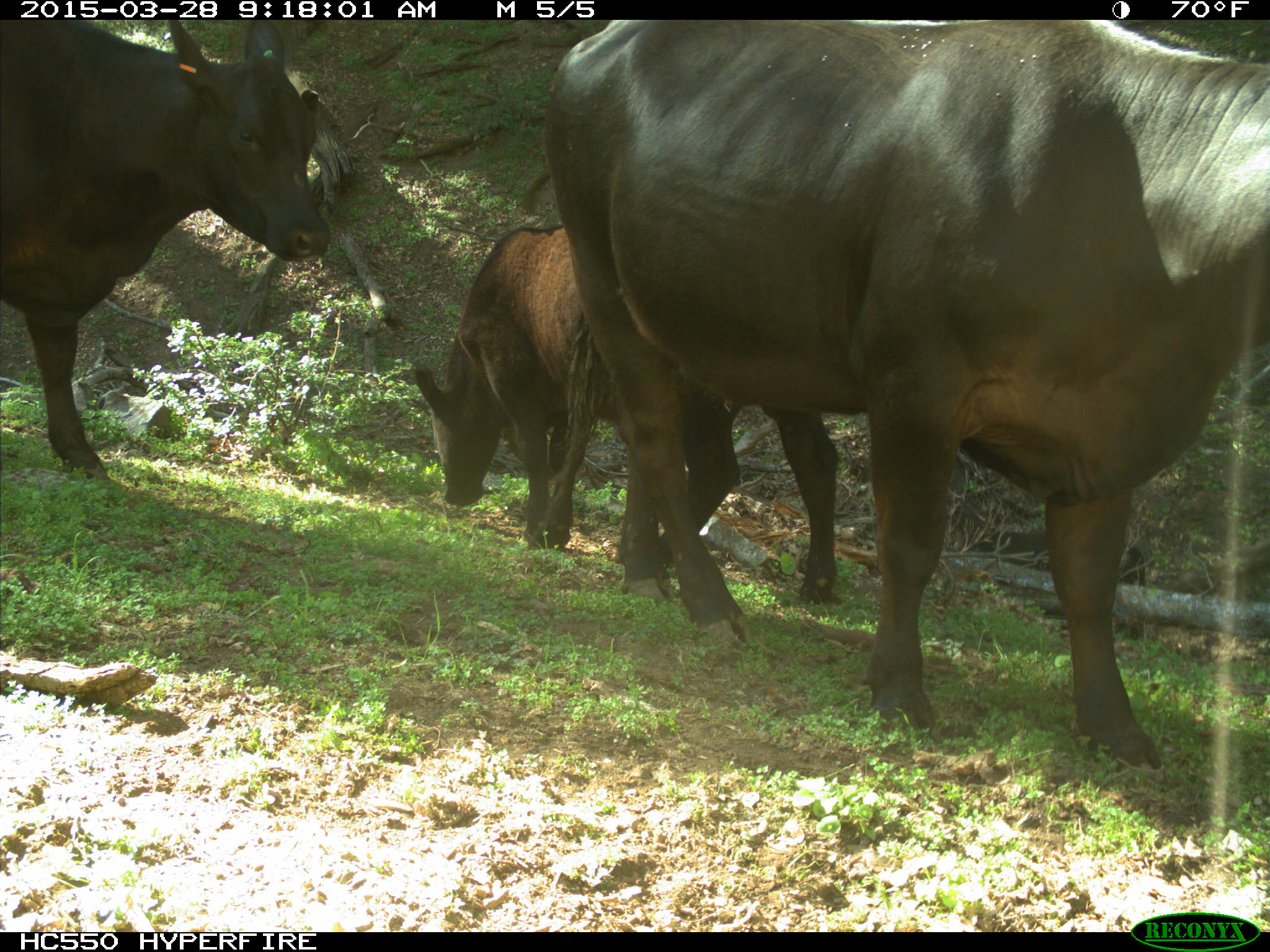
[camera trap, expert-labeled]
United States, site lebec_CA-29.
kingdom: Animalia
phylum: Chordata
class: Mammalia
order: Artiodactyla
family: Bovidae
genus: Bos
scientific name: Bos taurus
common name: domestic cow